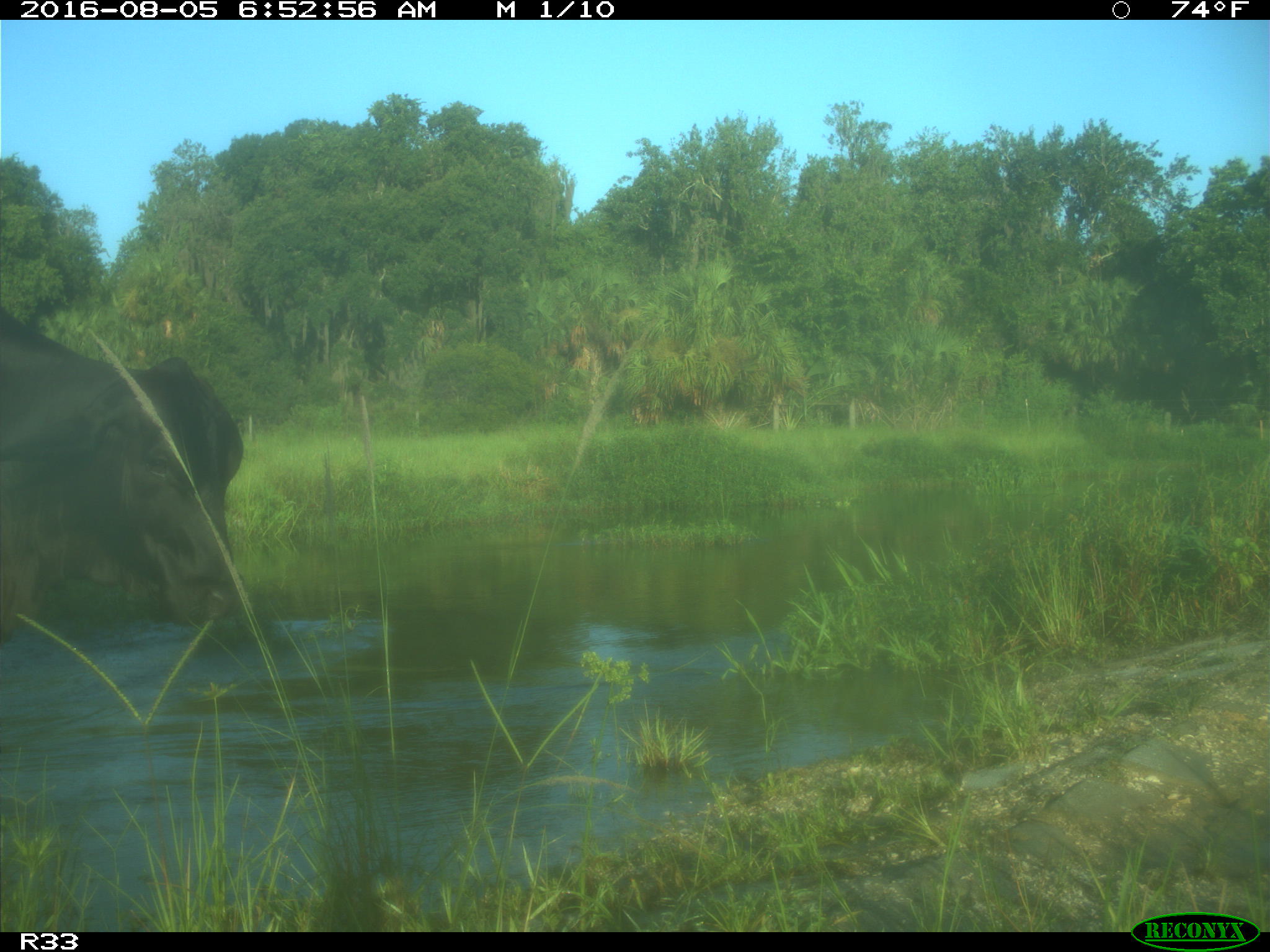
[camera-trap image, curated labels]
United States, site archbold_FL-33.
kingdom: Animalia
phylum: Chordata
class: Mammalia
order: Artiodactyla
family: Bovidae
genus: Bos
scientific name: Bos taurus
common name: domestic cow